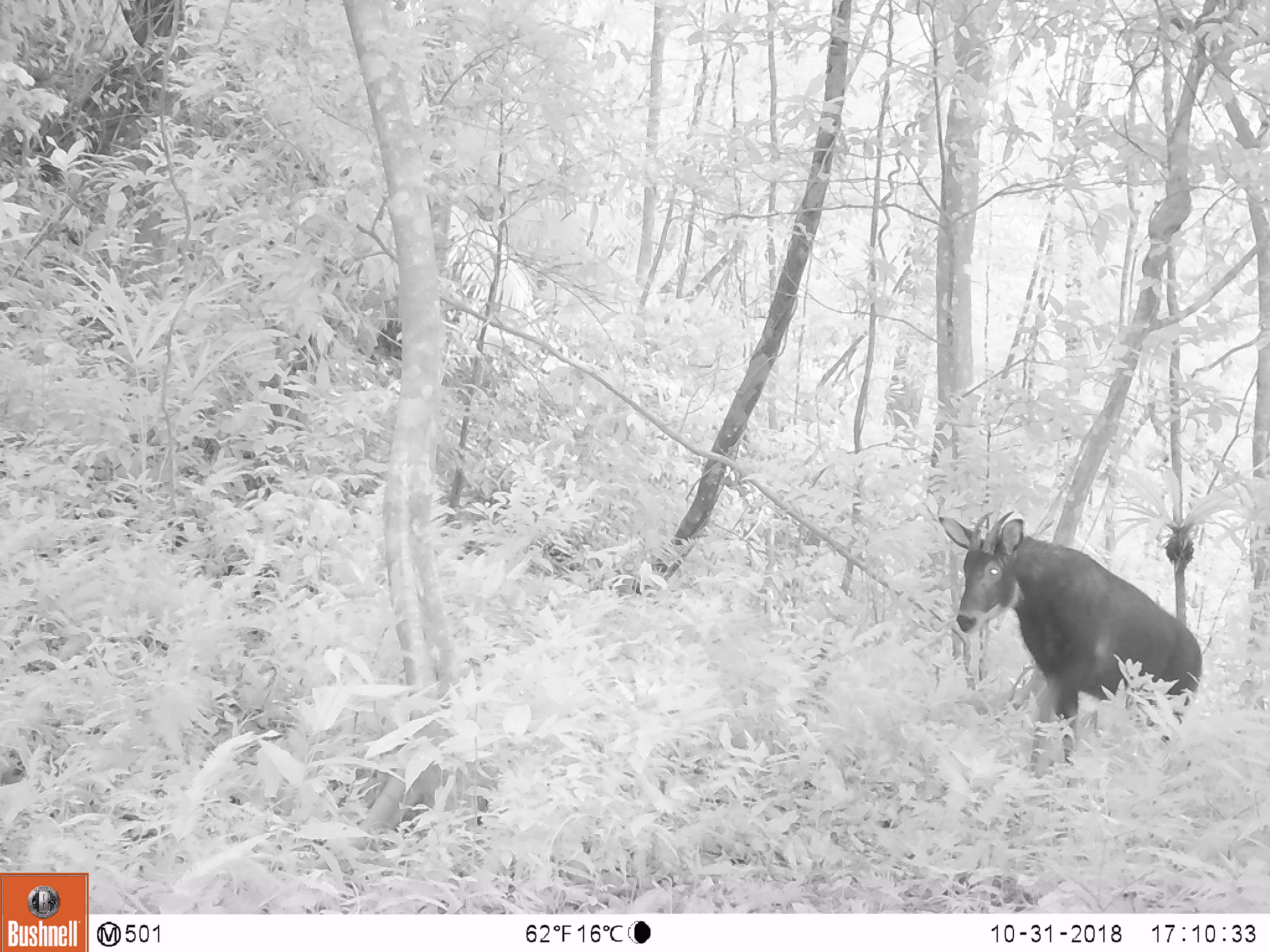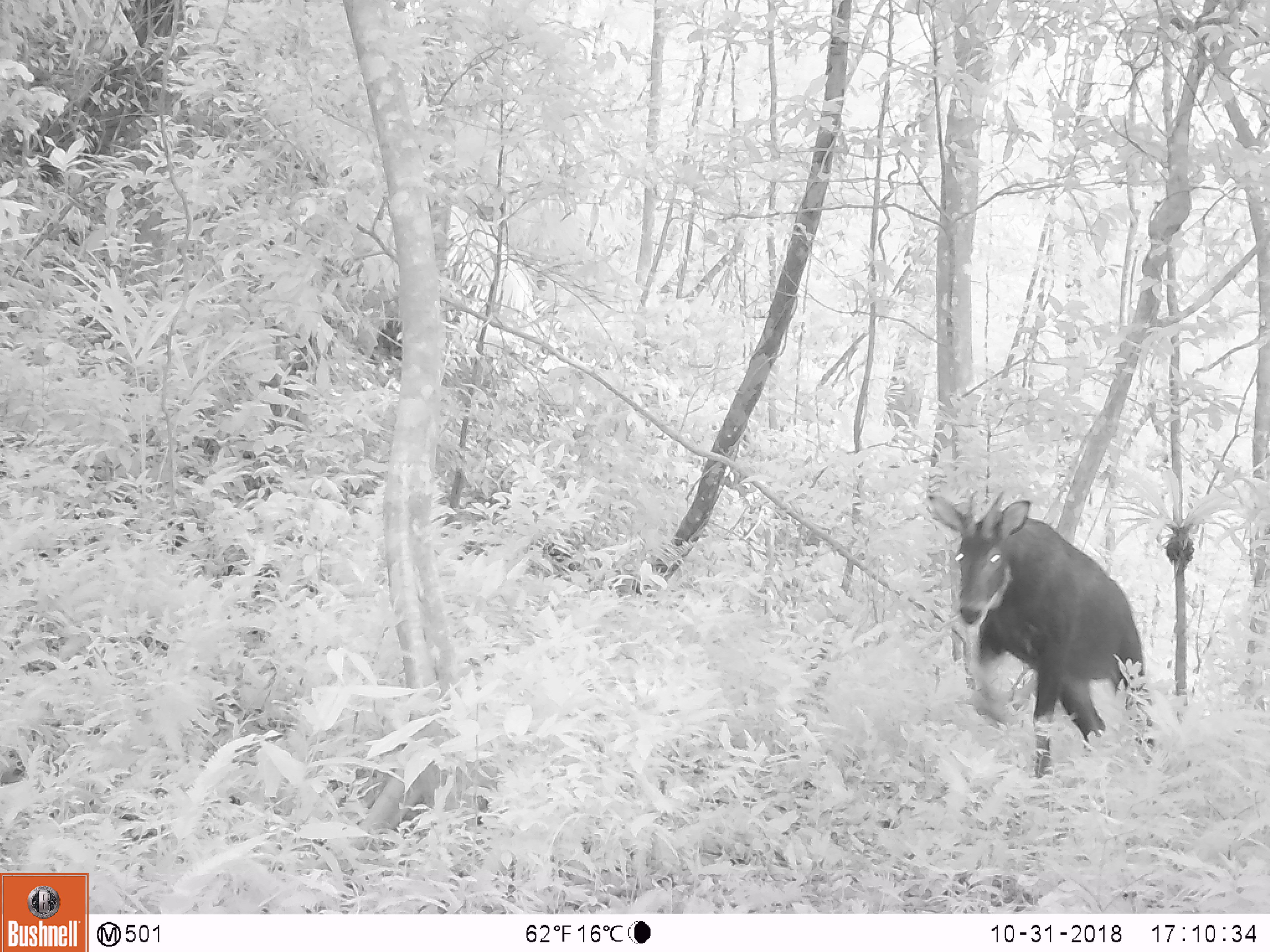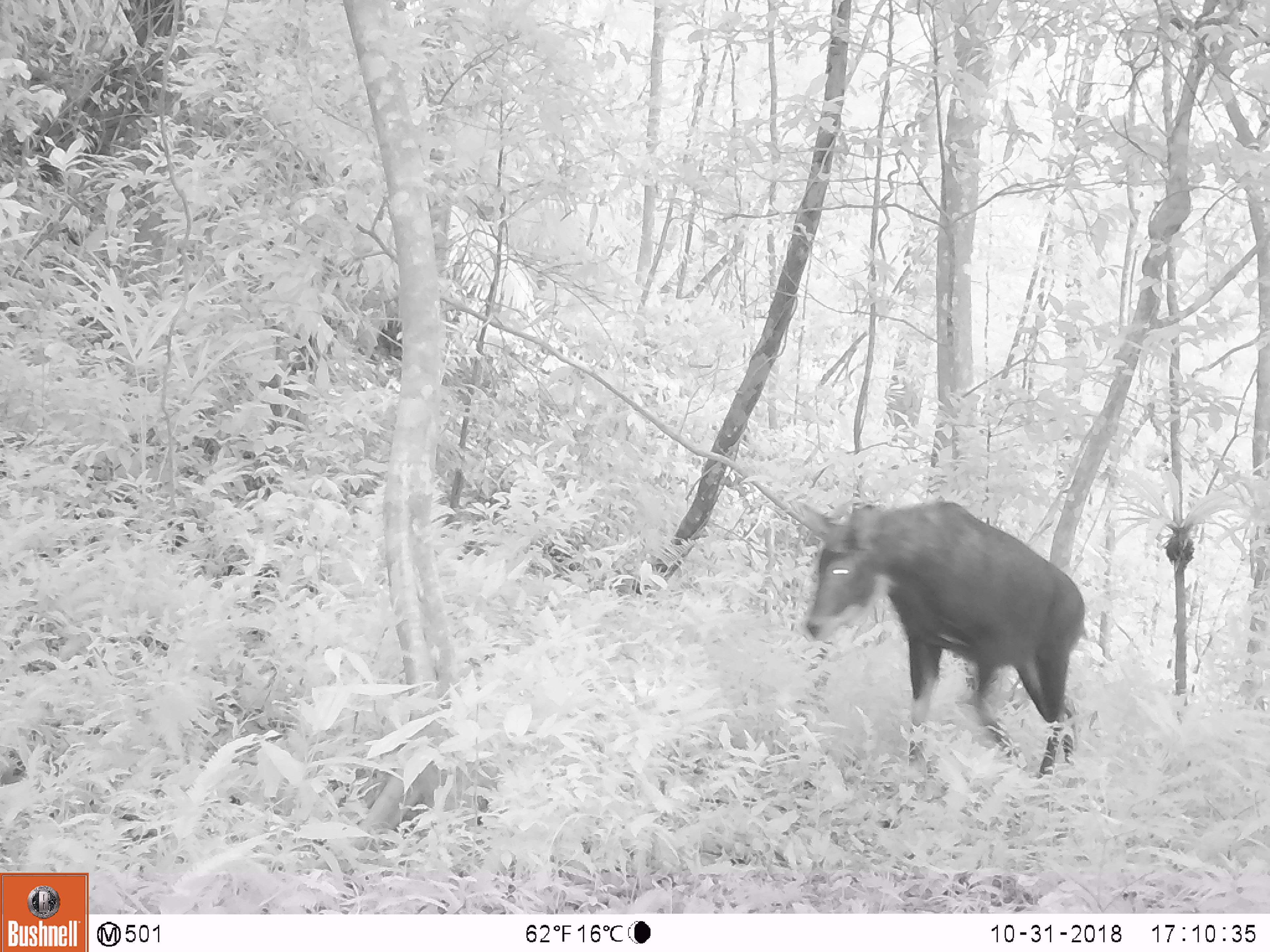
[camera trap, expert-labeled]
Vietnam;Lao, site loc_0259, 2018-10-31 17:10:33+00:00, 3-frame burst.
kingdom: Animalia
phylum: Chordata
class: Mammalia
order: Artiodactyla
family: Bovidae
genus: Capricornis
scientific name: Capricornis sumatraensis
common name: chinese serow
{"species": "chinese serow (Capricornis sumatraensis)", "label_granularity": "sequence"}